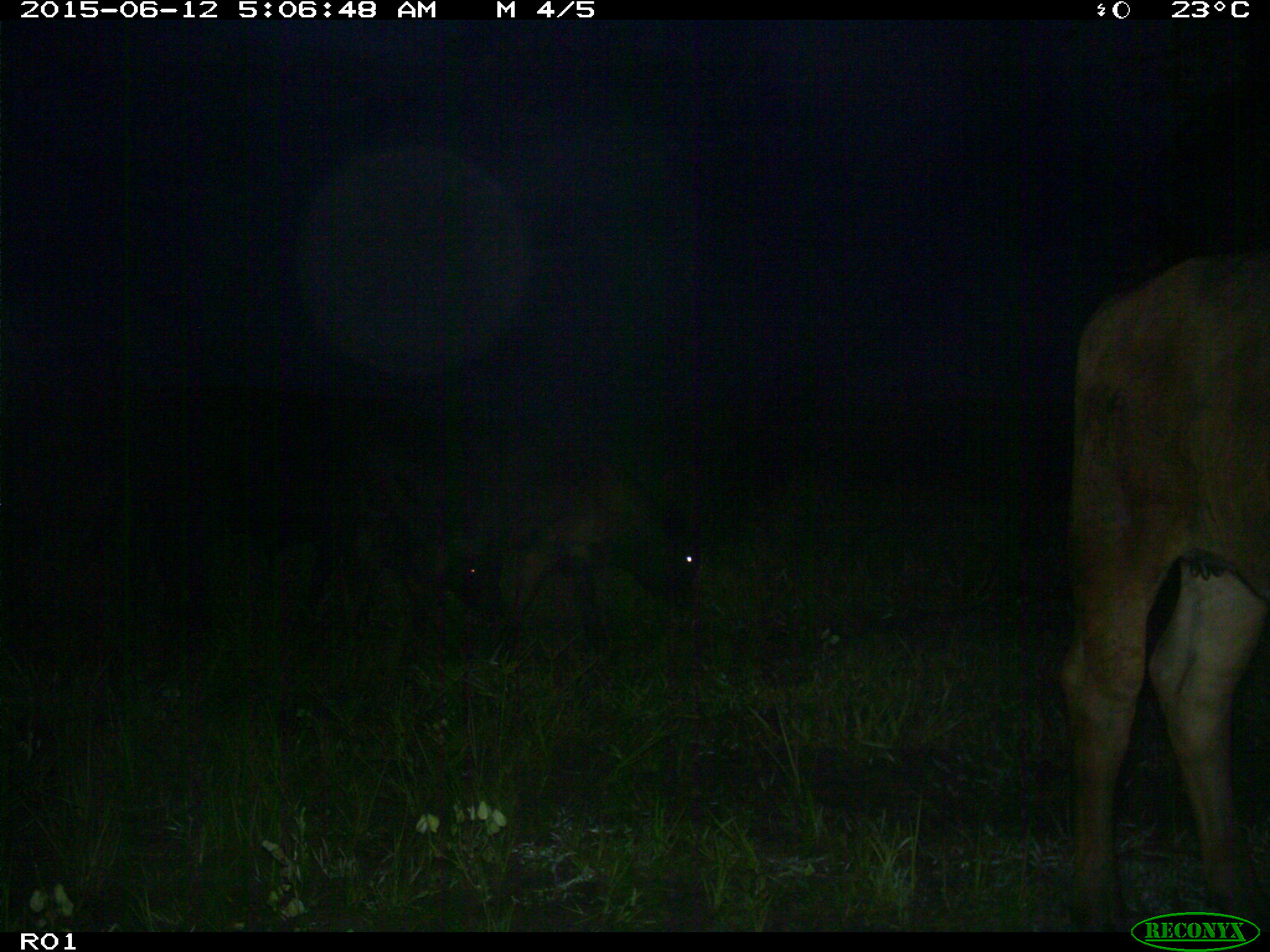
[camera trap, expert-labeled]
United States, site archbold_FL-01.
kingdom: Animalia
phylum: Chordata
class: Mammalia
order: Artiodactyla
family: Bovidae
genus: Bos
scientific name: Bos taurus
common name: domestic cow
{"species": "Bos taurus (domestic cow)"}